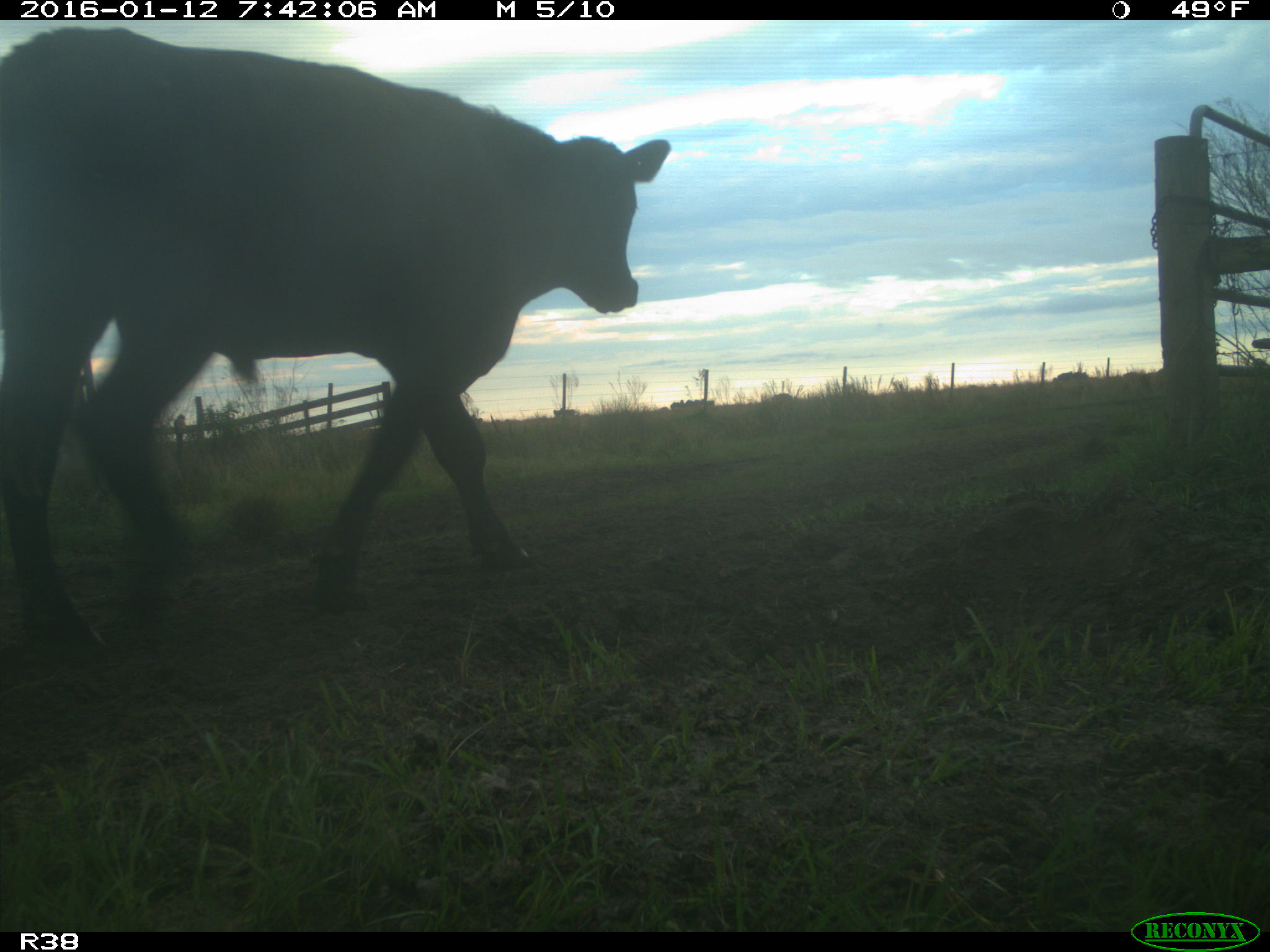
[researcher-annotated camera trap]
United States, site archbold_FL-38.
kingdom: Animalia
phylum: Chordata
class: Mammalia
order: Artiodactyla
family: Bovidae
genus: Bos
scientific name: Bos taurus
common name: domestic cow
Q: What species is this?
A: Bos taurus (domestic cow).